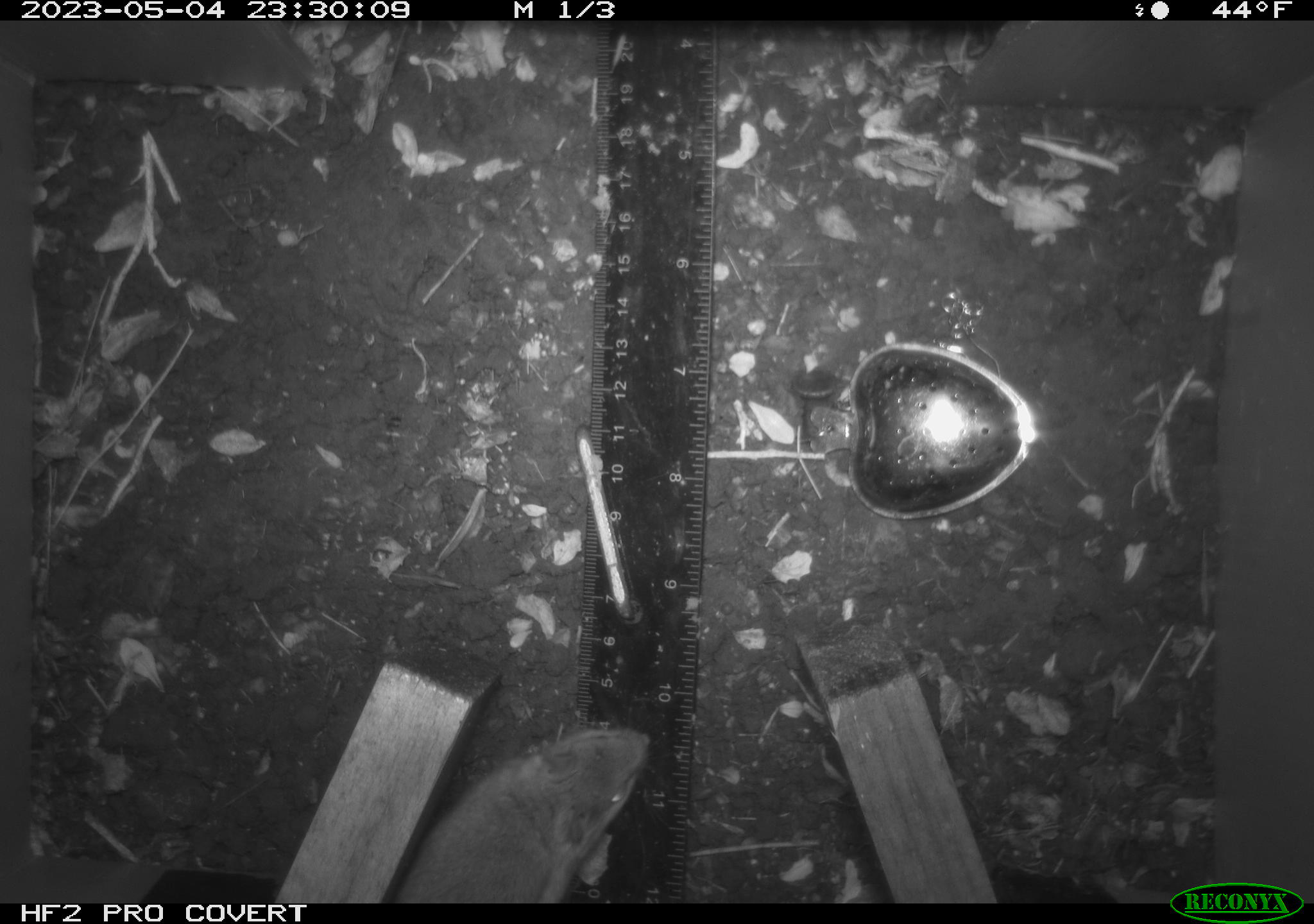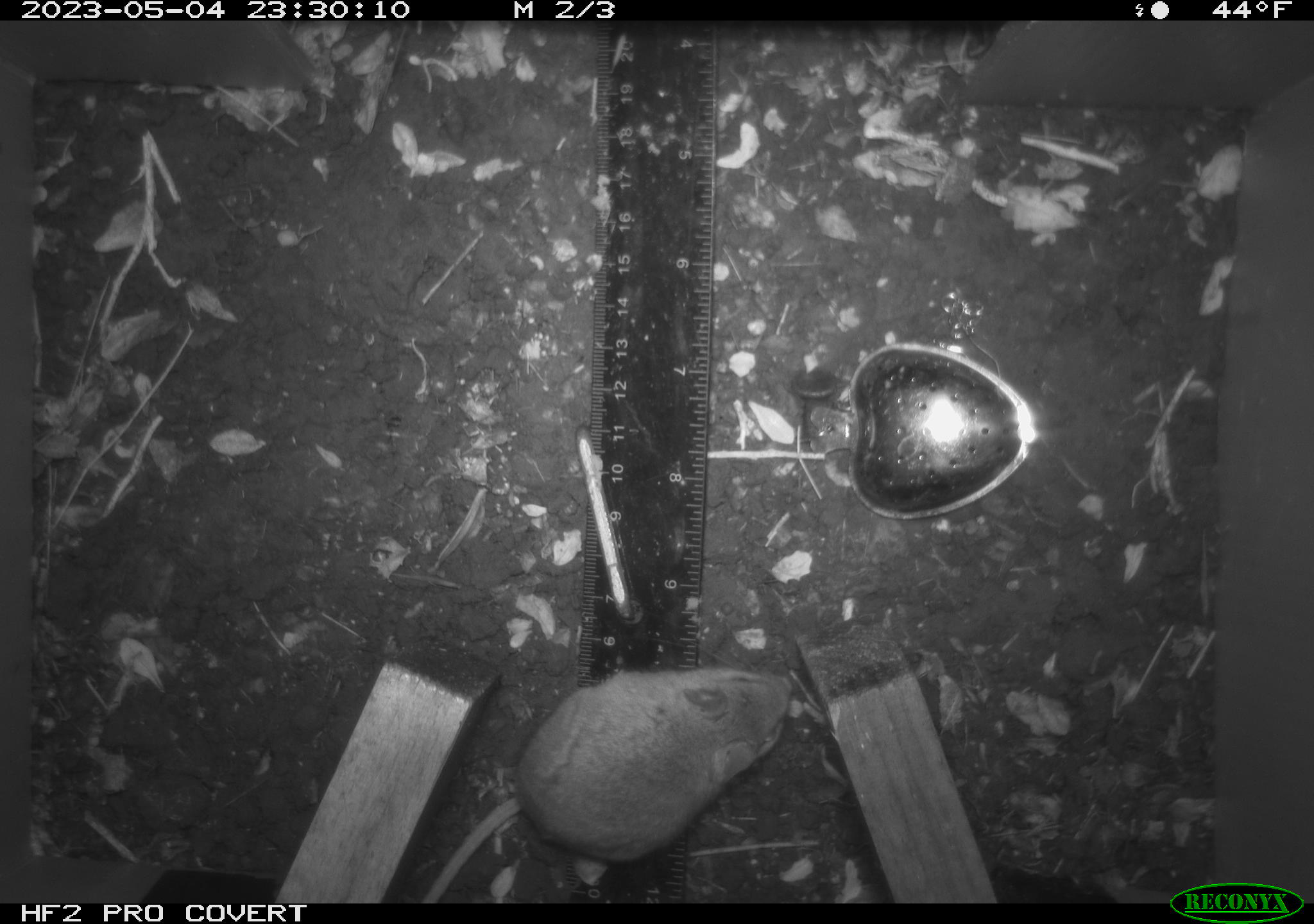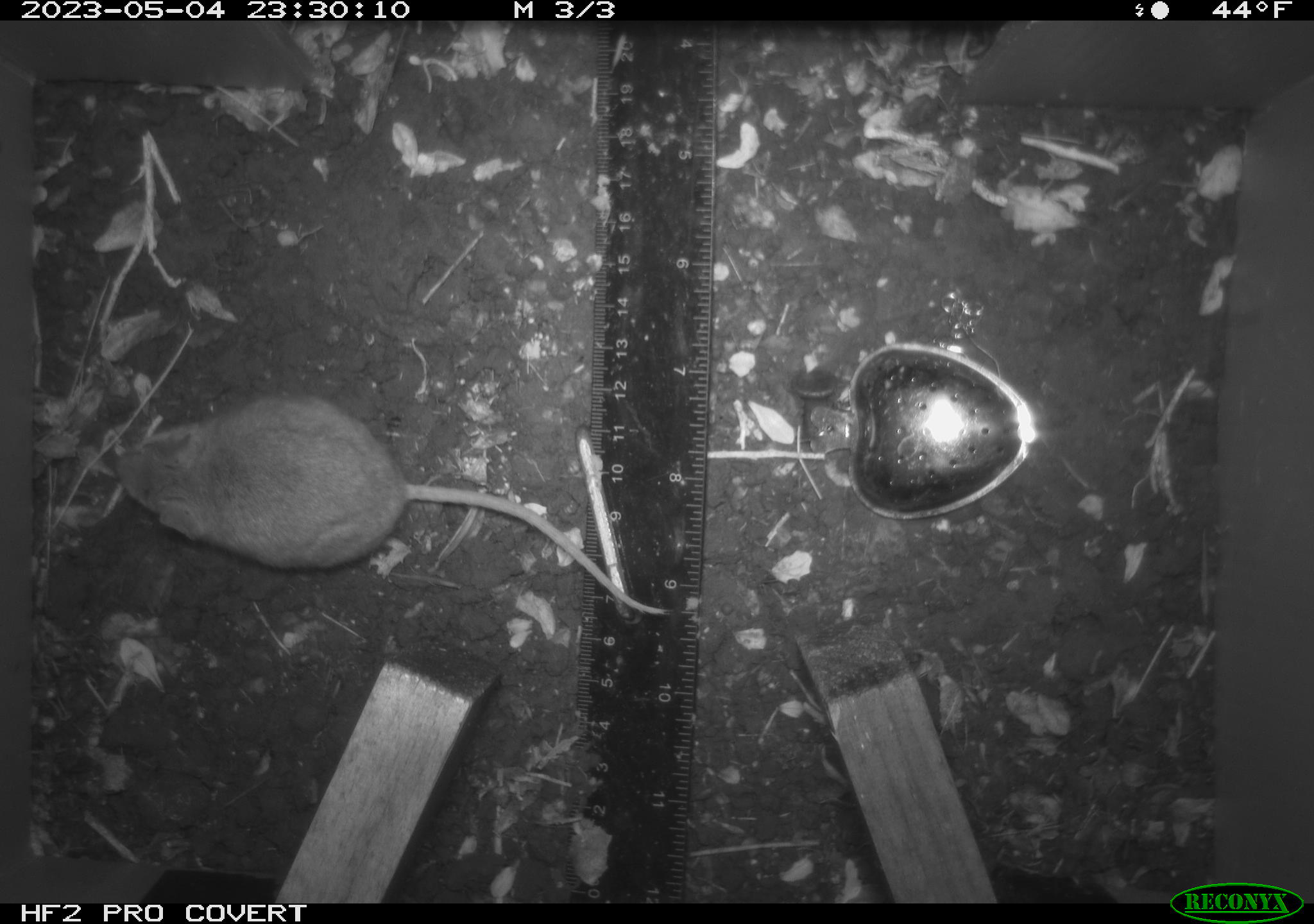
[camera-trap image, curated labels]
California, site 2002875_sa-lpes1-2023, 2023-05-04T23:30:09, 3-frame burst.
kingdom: Animalia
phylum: Chordata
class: Mammalia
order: Rodentia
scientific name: Rodentia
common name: mouse species